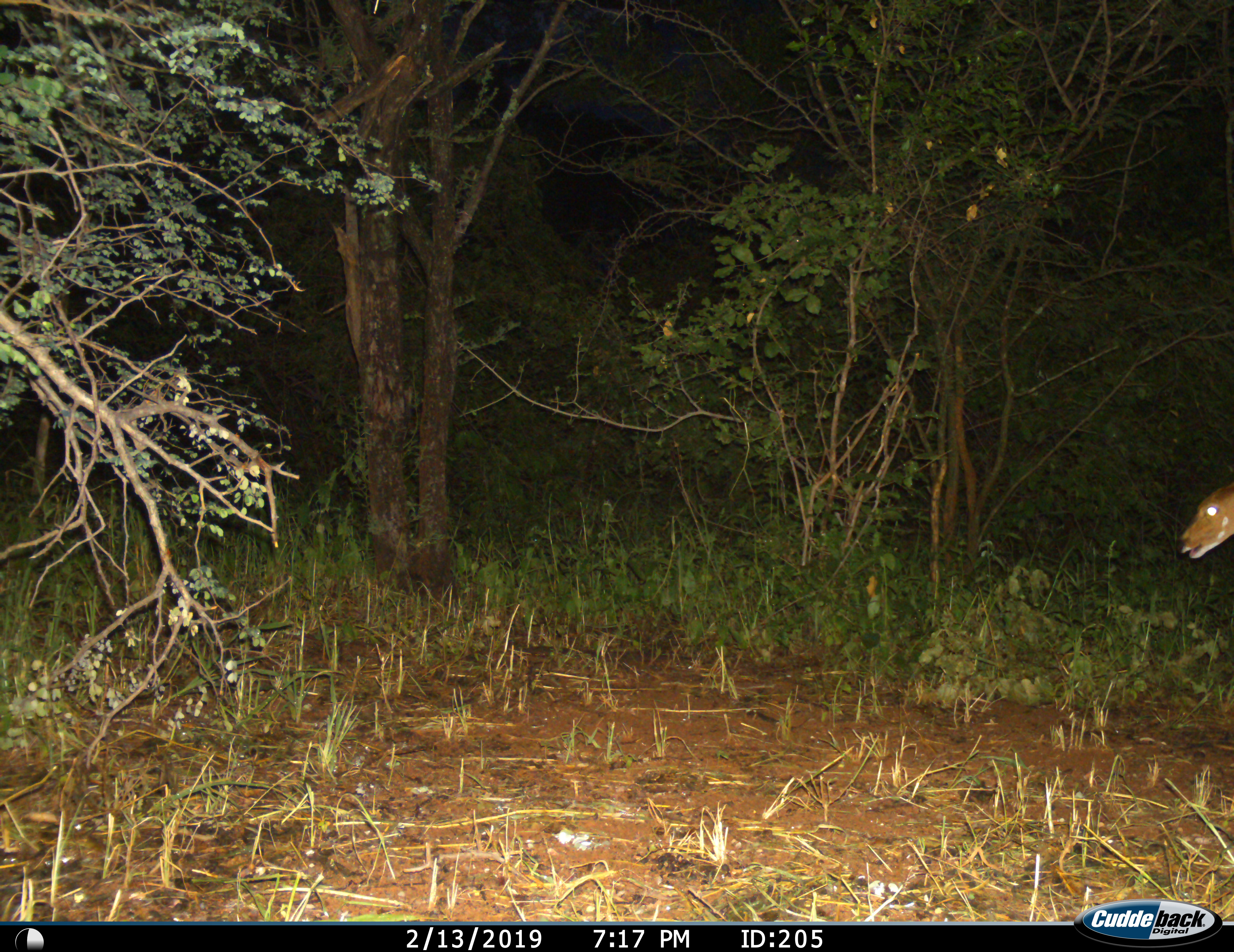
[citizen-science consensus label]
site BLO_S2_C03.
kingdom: Animalia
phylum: Chordata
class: Mammalia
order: Artiodactyla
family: Bovidae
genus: Tragelaphus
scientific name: Tragelaphus scriptus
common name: bushbuck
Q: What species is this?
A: Bushbuck (Tragelaphus scriptus).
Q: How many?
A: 1.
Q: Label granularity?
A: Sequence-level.